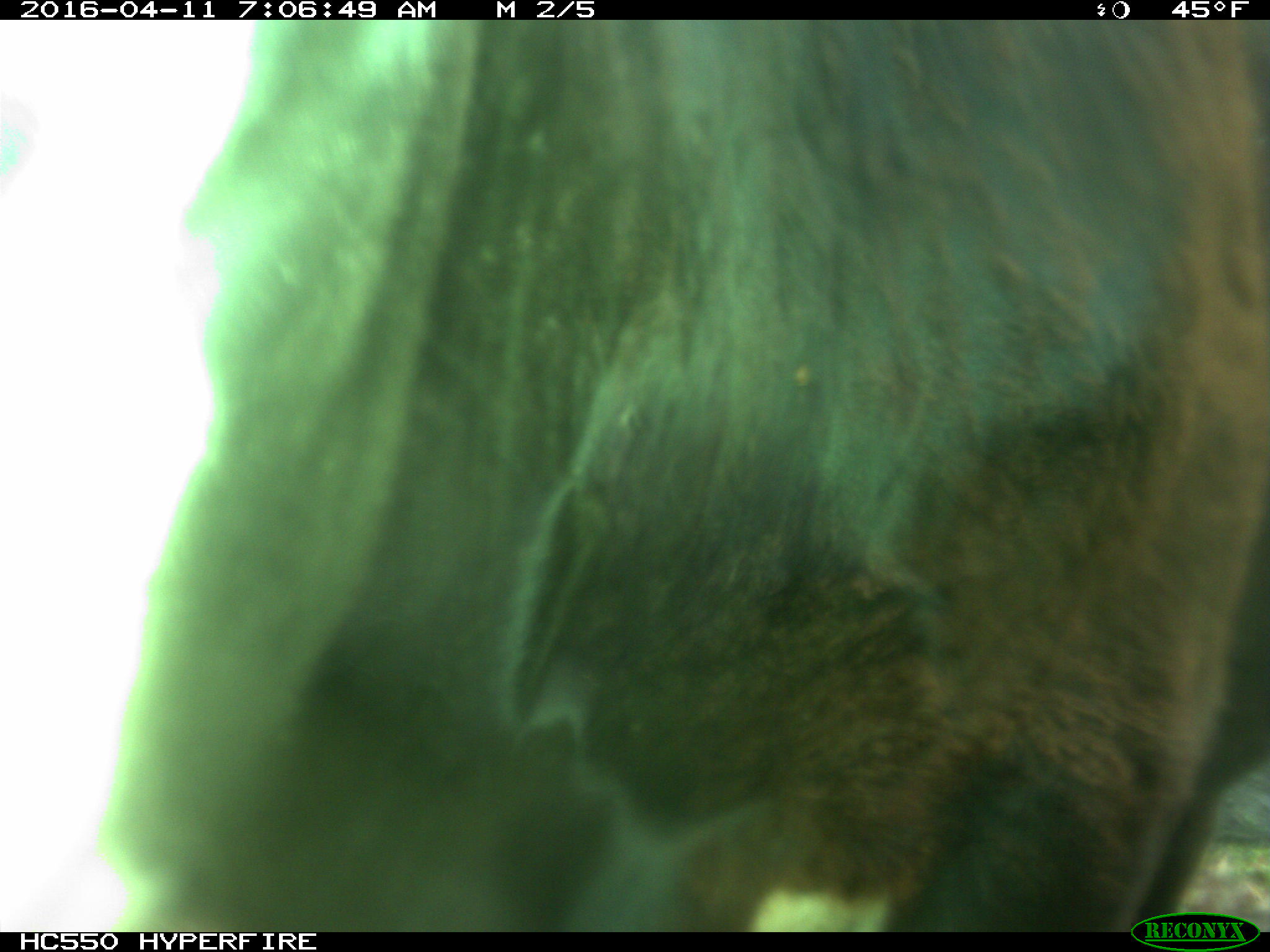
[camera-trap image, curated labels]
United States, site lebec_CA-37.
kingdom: Animalia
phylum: Chordata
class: Mammalia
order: Artiodactyla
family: Bovidae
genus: Bos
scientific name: Bos taurus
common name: domestic cow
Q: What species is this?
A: Bos taurus (domestic cow).